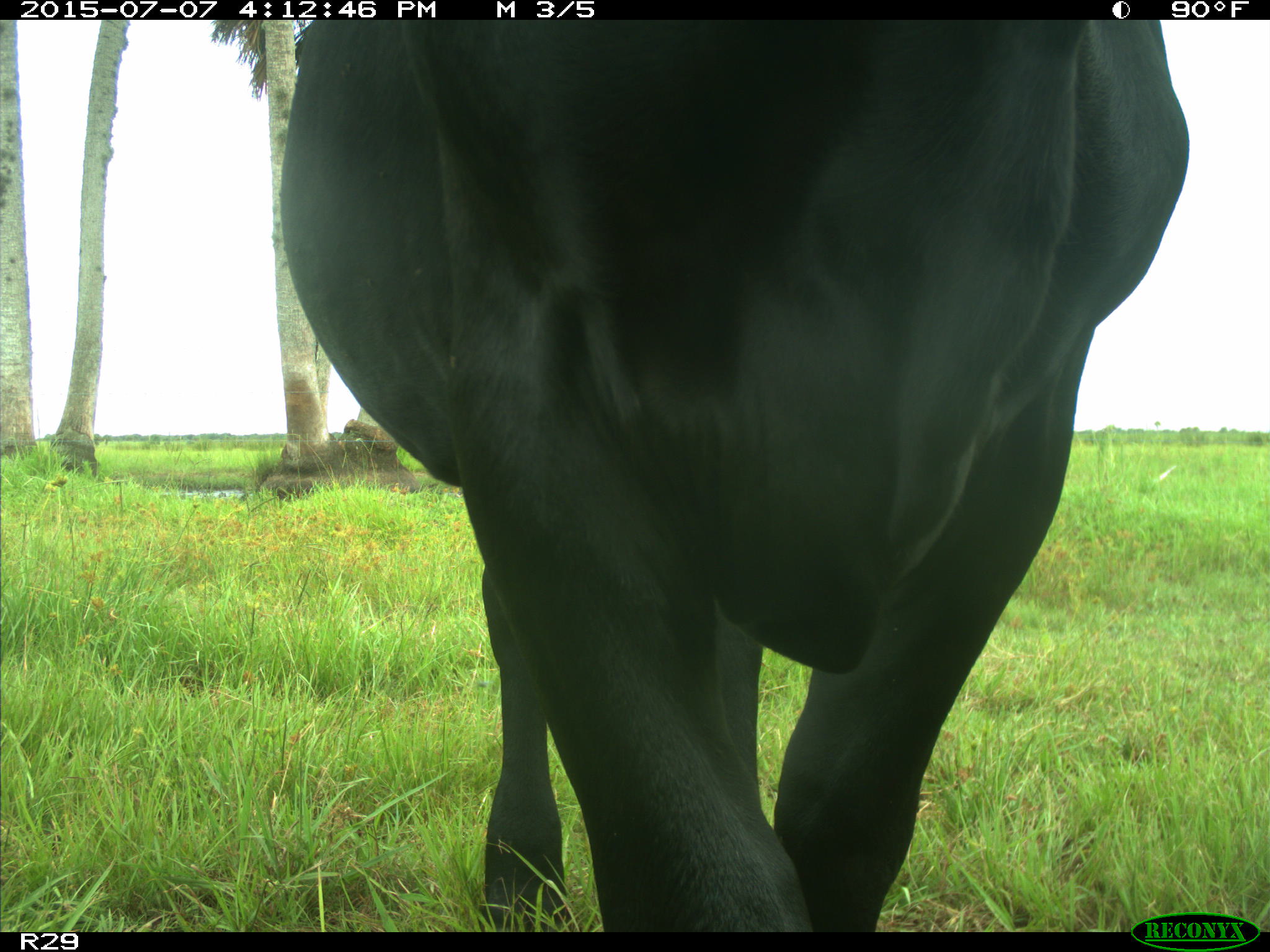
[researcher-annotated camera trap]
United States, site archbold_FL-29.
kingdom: Animalia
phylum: Chordata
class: Mammalia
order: Artiodactyla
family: Bovidae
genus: Bos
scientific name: Bos taurus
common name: domestic cow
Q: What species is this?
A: Bos taurus (domestic cow).